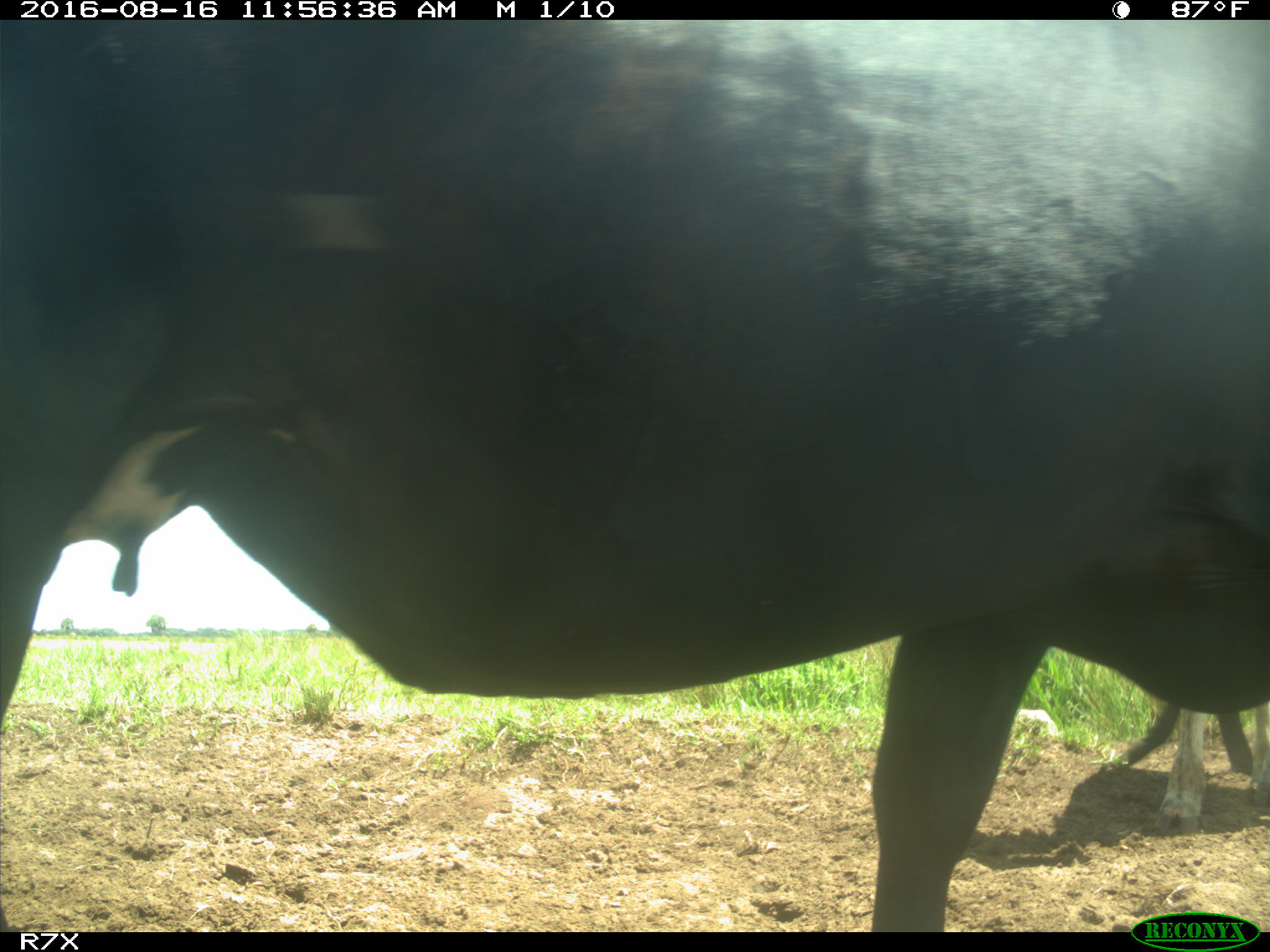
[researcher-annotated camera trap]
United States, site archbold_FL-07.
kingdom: Animalia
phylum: Chordata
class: Mammalia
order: Artiodactyla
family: Bovidae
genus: Bos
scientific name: Bos taurus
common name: domestic cow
Bos taurus (domestic cow).